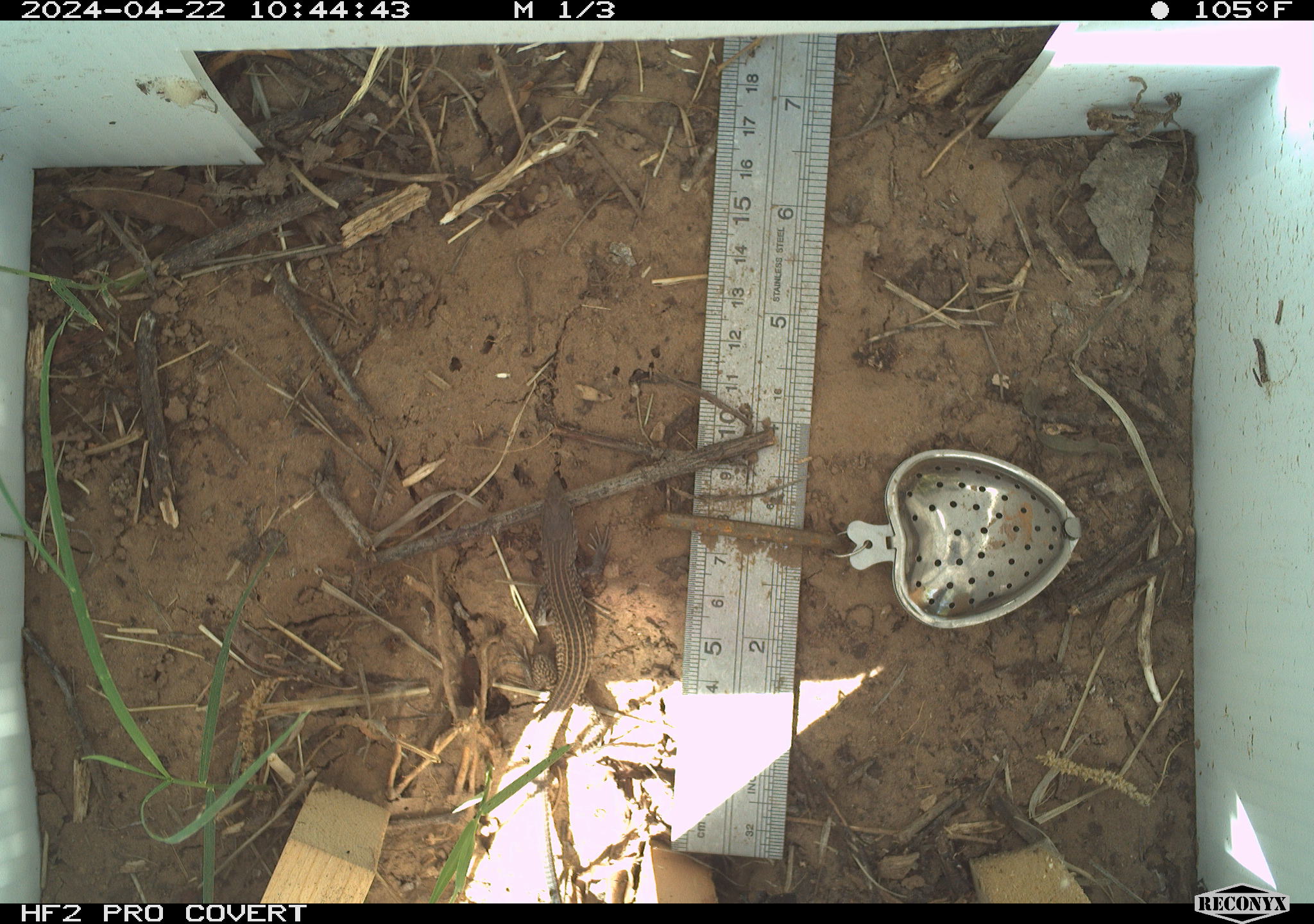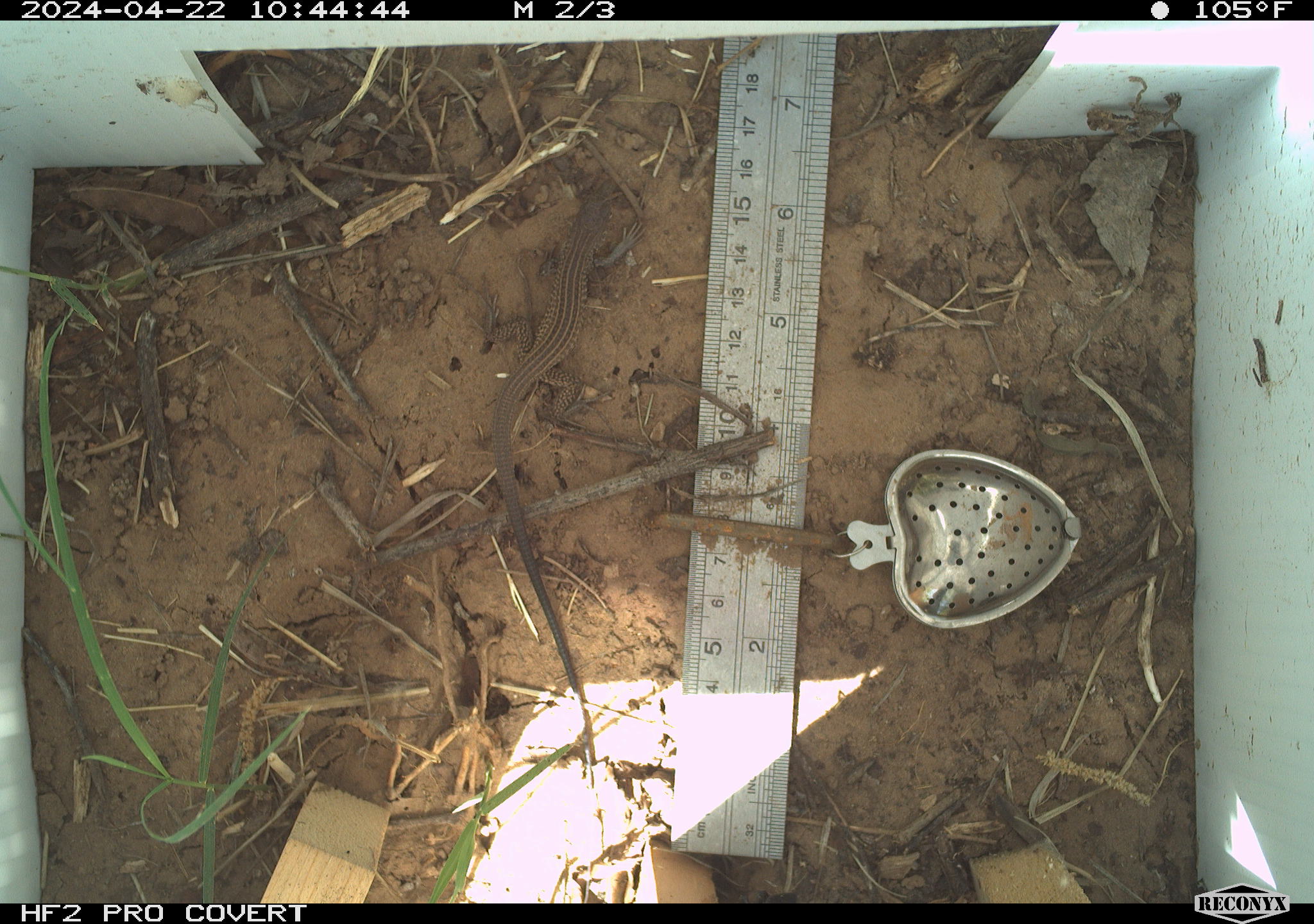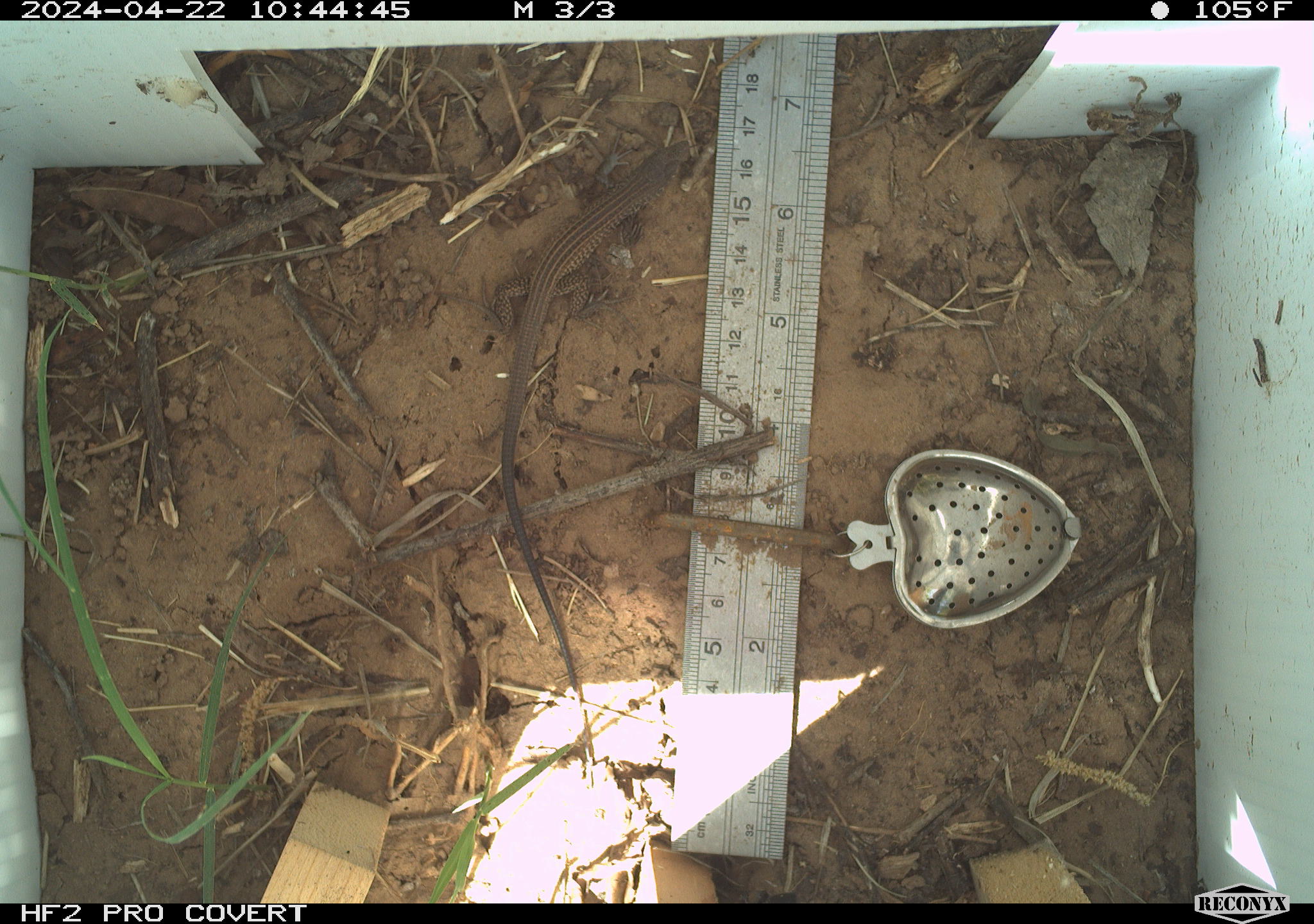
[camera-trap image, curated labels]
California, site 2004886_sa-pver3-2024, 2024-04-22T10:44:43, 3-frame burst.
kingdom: Animalia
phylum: Chordata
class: Reptilia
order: Squamata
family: Teiidae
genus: Aspidoscelis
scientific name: Aspidoscelis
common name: whiptail lizards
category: aspidoscelis species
Aspidoscelis species (whiptail lizards) (Aspidoscelis).